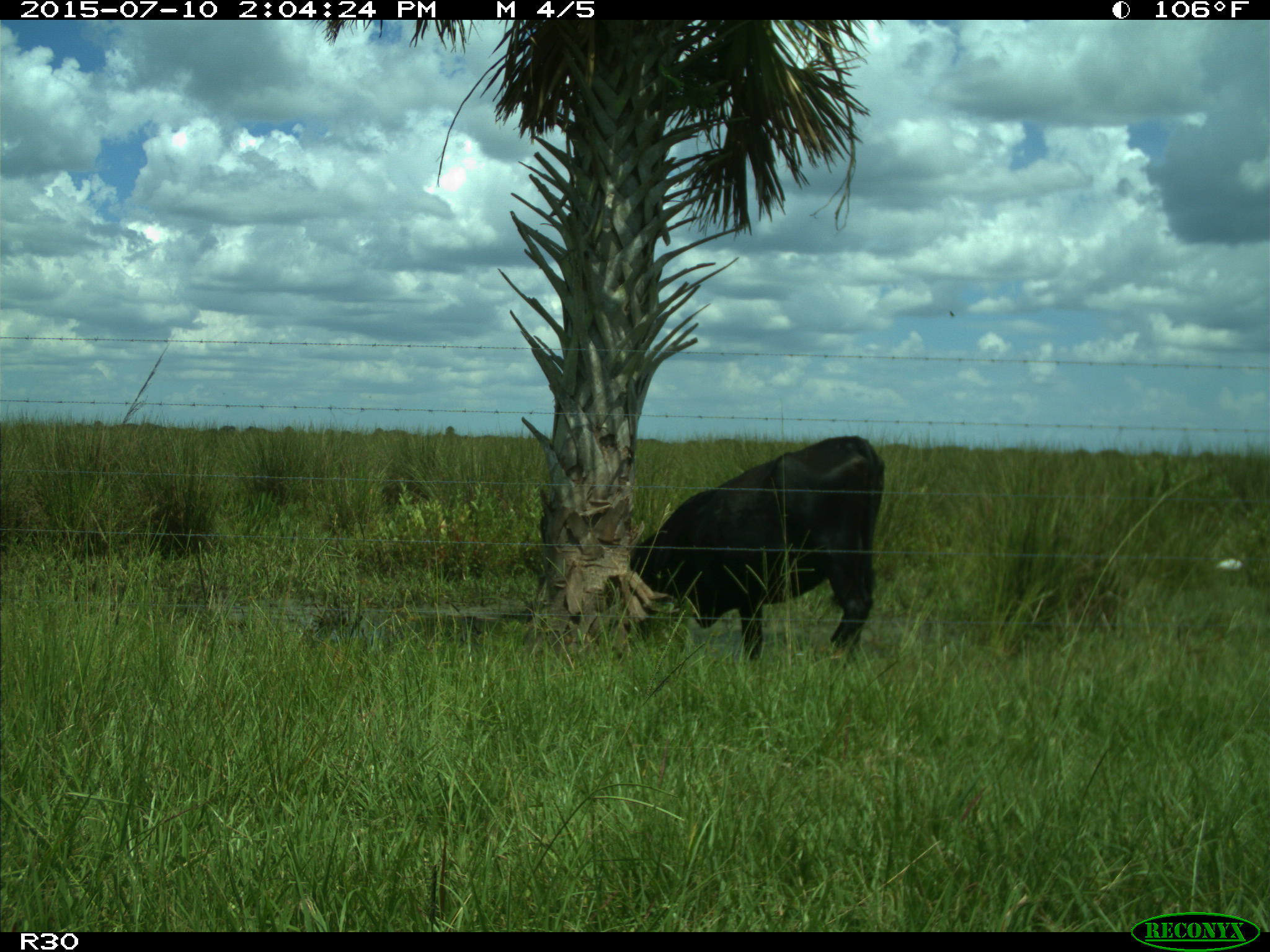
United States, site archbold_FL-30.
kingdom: Animalia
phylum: Chordata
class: Mammalia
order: Artiodactyla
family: Bovidae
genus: Bos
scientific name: Bos taurus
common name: domestic cow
Bos taurus (domestic cow).